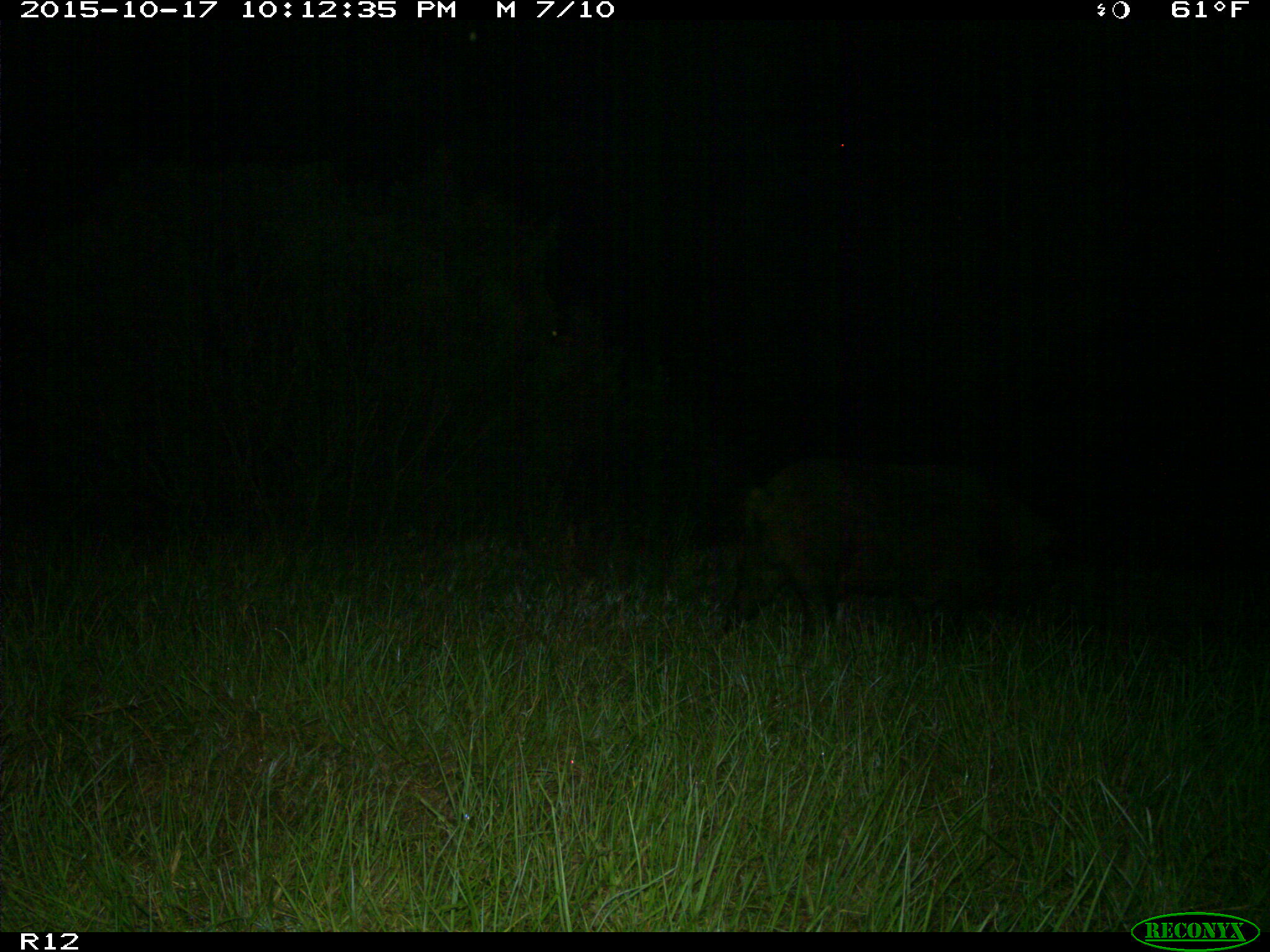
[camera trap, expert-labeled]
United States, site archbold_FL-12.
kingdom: Animalia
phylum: Chordata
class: Mammalia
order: Artiodactyla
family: Suidae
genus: Sus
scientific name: Sus scrofa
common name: wild boar